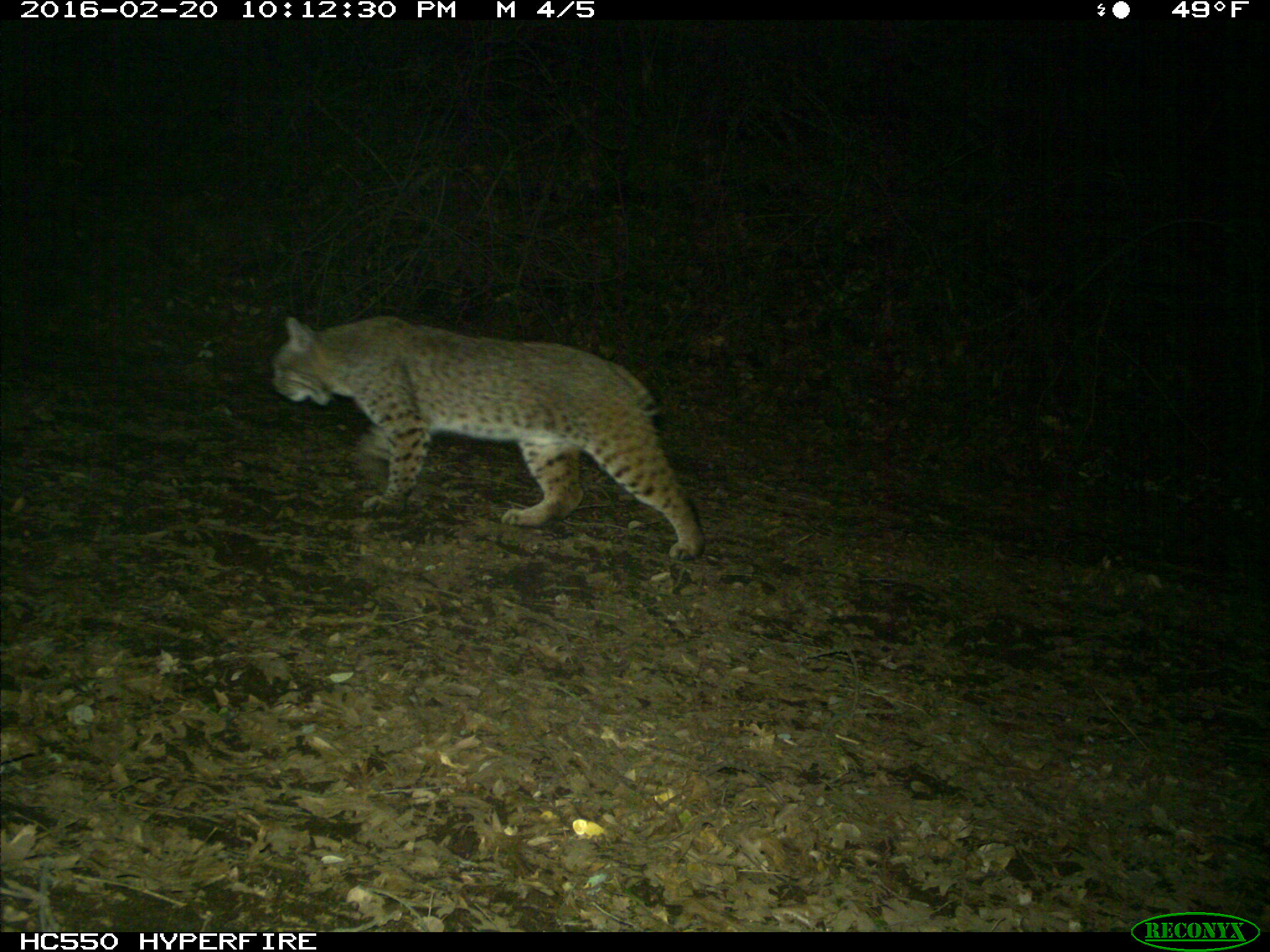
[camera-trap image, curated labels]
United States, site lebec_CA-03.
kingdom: Animalia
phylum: Chordata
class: Mammalia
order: Carnivora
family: Felidae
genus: Lynx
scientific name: Lynx rufus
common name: bobcat